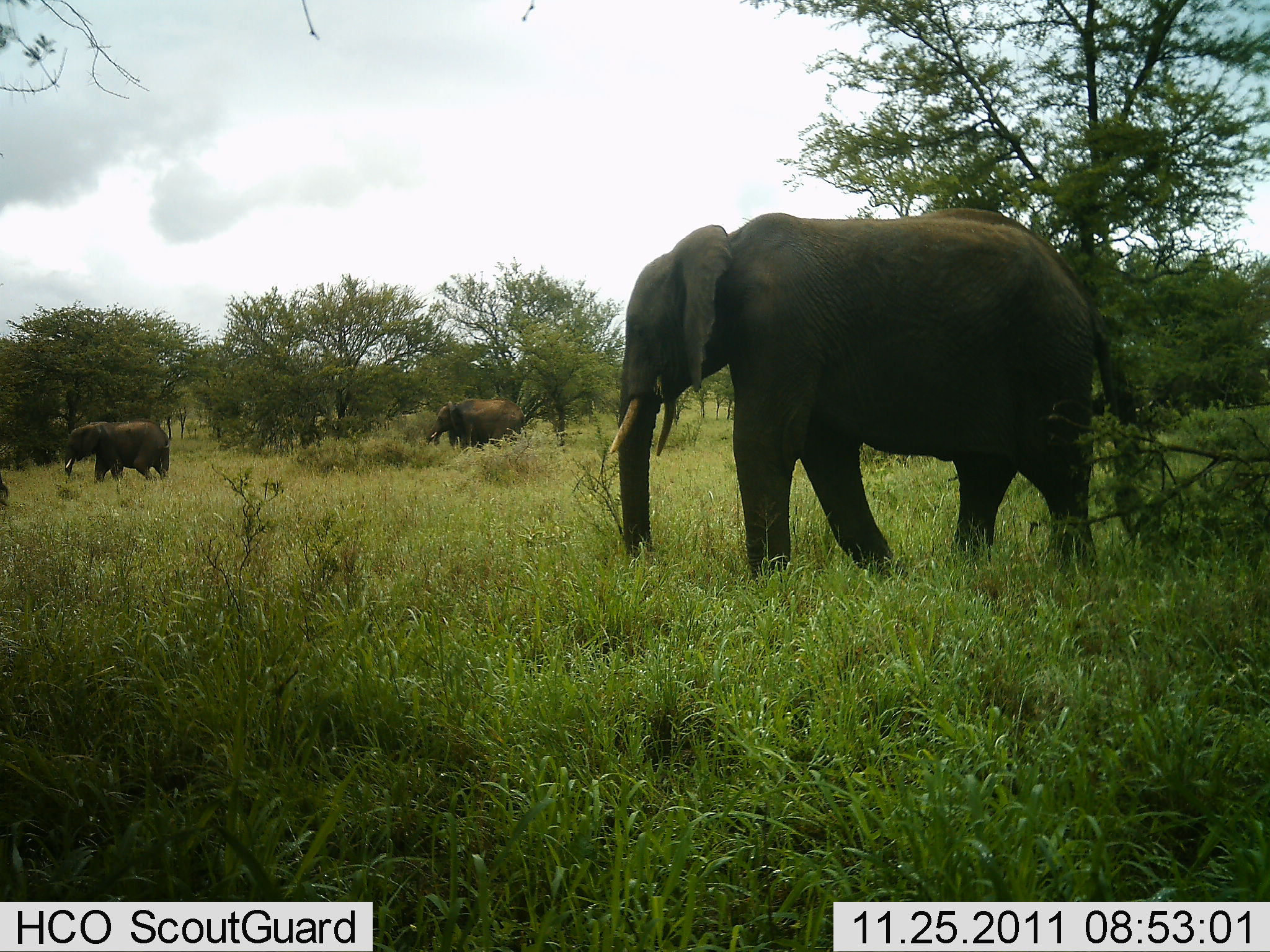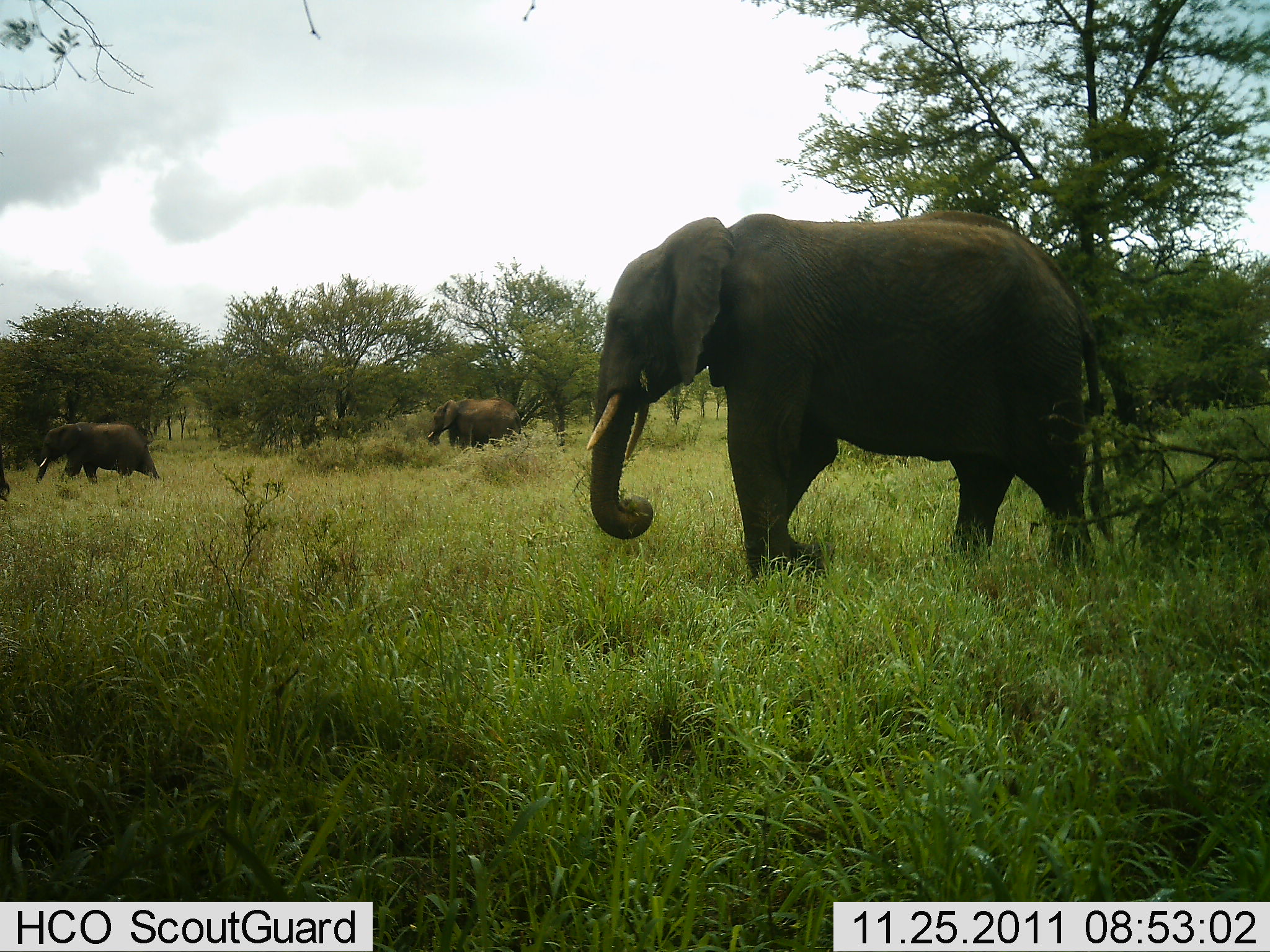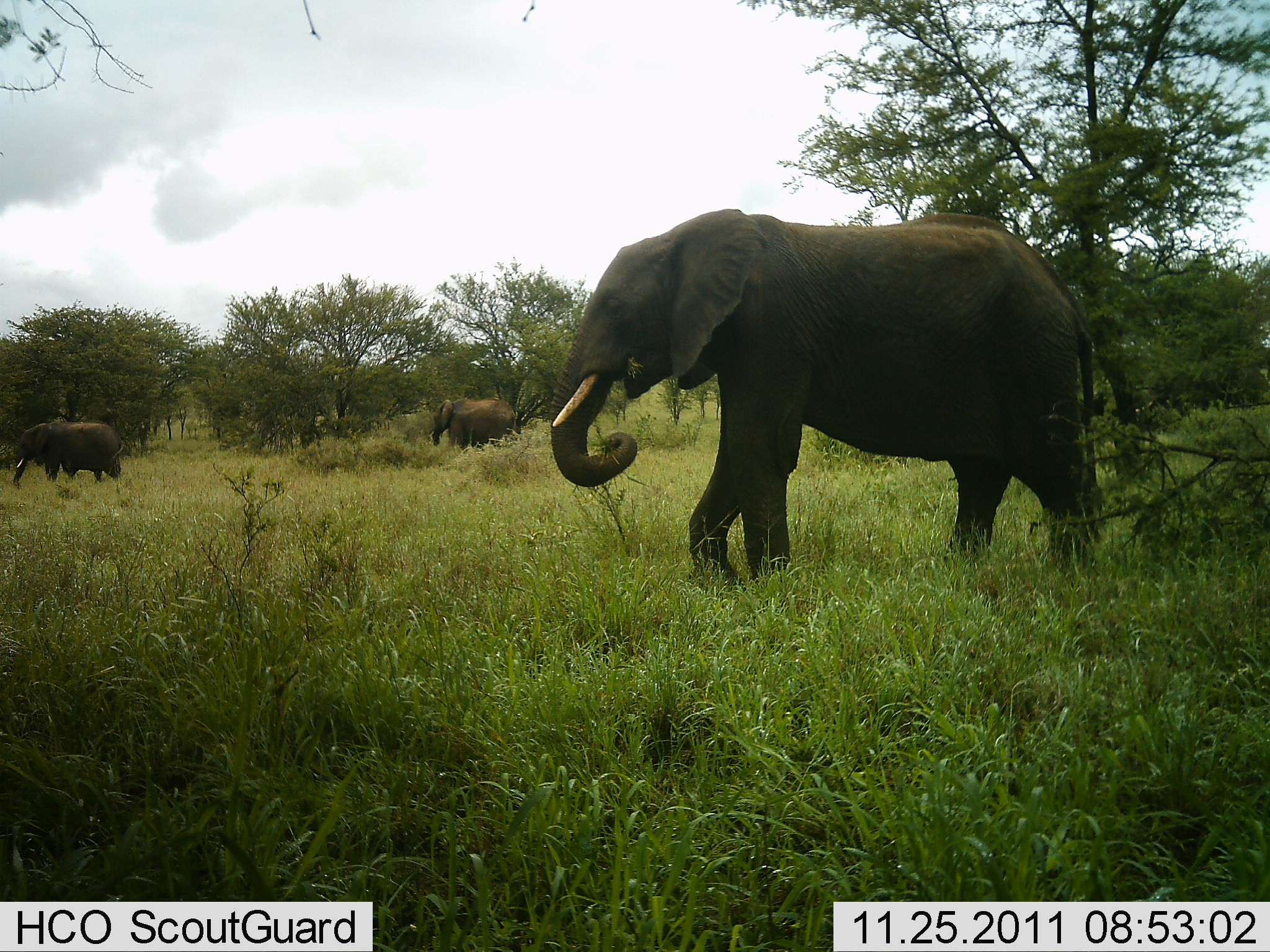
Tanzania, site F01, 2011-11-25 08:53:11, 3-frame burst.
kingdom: Animalia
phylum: Chordata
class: Mammalia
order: Proboscidea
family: Elephantidae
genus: Loxodonta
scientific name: Loxodonta africana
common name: african bush elephant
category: elephant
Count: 3.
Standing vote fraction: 14%.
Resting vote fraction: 0%.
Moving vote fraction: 100%.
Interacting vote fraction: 0%.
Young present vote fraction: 0%.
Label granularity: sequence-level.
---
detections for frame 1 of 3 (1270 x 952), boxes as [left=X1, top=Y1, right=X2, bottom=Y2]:
animal: [left=610, top=206, right=1103, bottom=577]; [left=58, top=419, right=172, bottom=482]; [left=424, top=398, right=524, bottom=452]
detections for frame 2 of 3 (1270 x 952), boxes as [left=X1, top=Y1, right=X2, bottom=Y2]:
animal: [left=585, top=210, right=1112, bottom=579]; [left=36, top=421, right=160, bottom=484]; [left=427, top=397, right=521, bottom=453]; [left=0, top=444, right=9, bottom=501]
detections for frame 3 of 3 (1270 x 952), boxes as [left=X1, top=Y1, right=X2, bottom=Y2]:
animal: [left=548, top=208, right=1099, bottom=592]; [left=13, top=419, right=123, bottom=485]; [left=431, top=397, right=517, bottom=452]